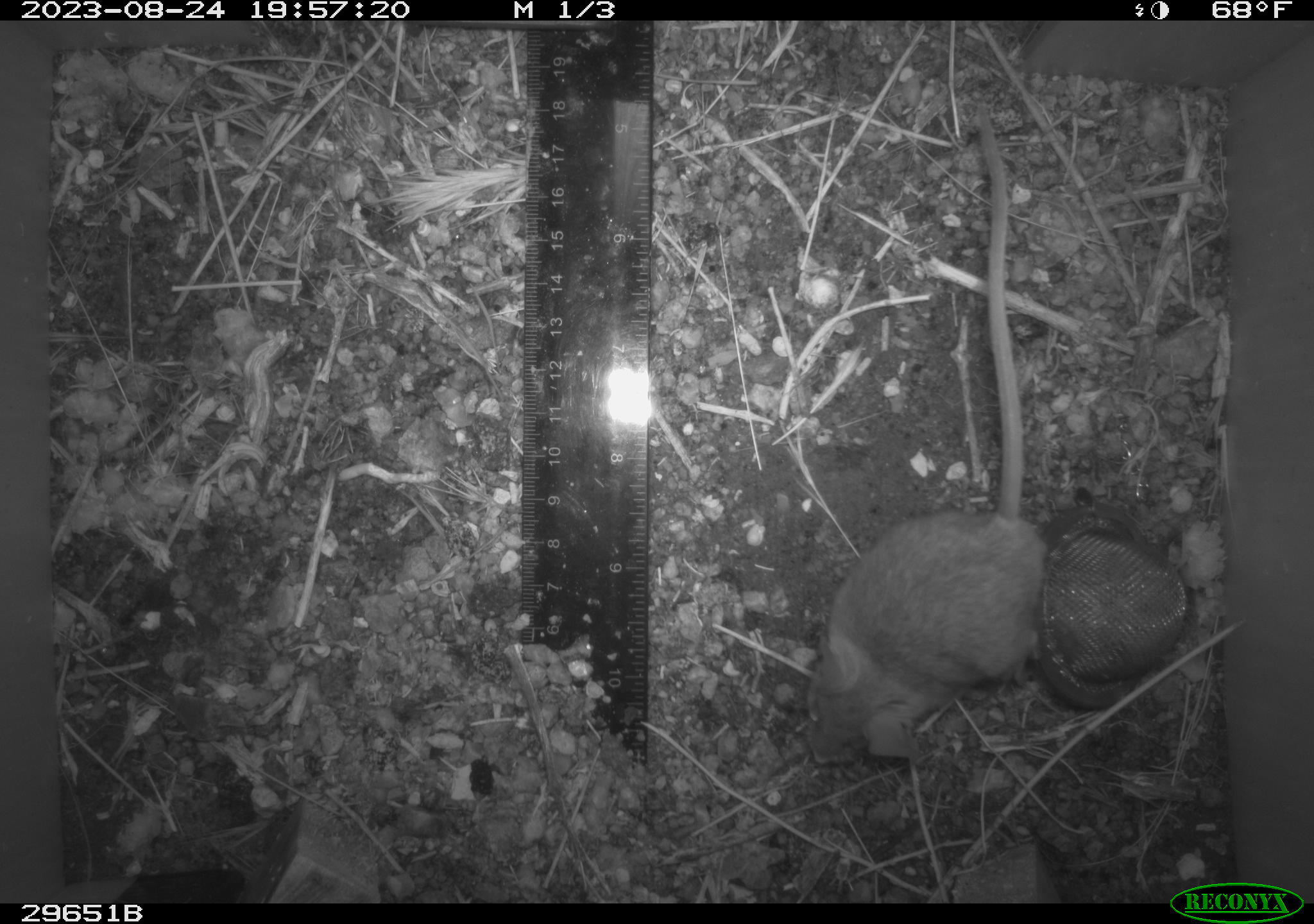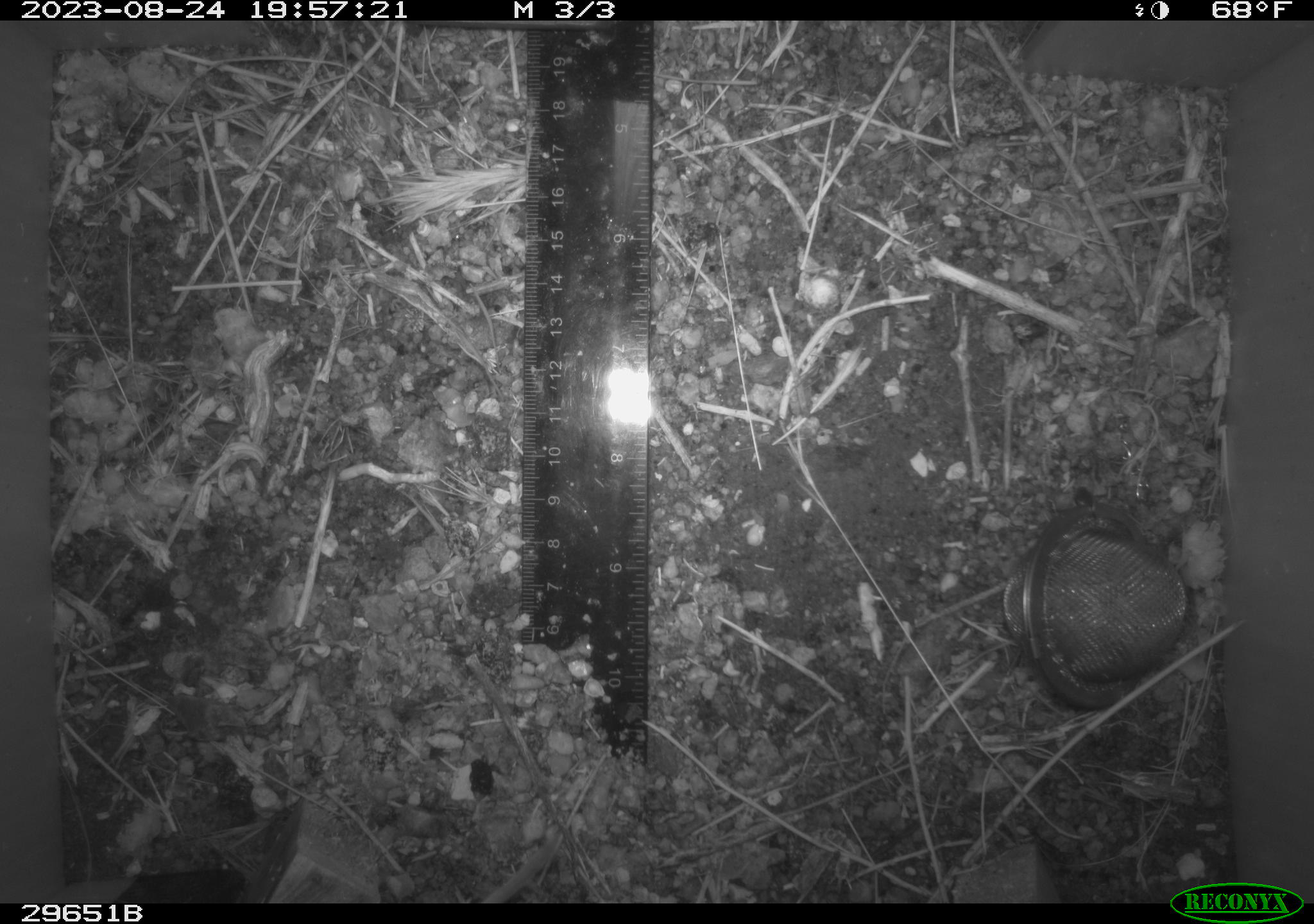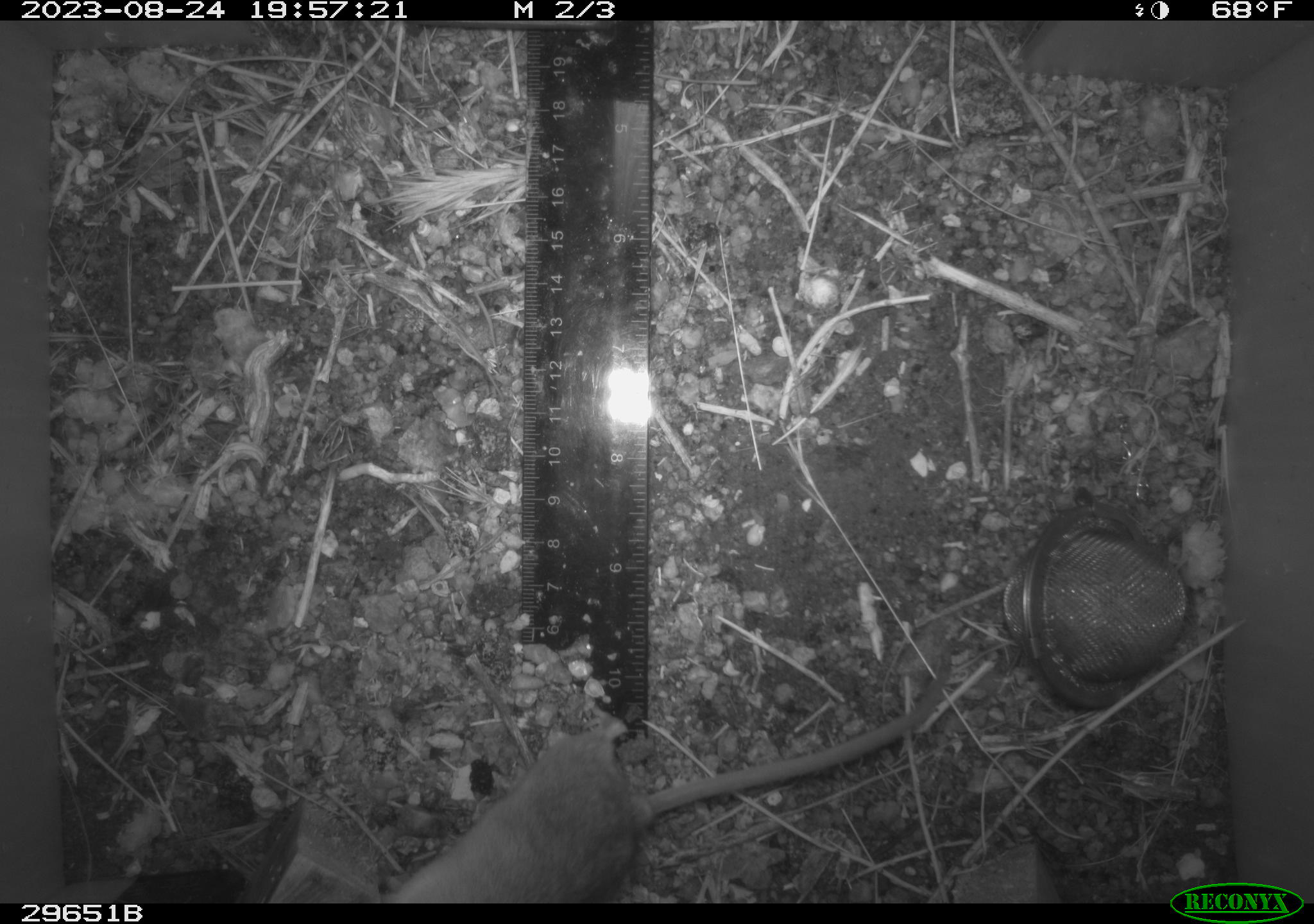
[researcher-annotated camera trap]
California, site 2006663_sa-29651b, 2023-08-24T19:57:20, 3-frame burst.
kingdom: Animalia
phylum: Chordata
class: Mammalia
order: Rodentia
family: Cricetidae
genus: Peromyscus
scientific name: Peromyscus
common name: deer mice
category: peromyscus species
Peromyscus species (deer mice) (Peromyscus).